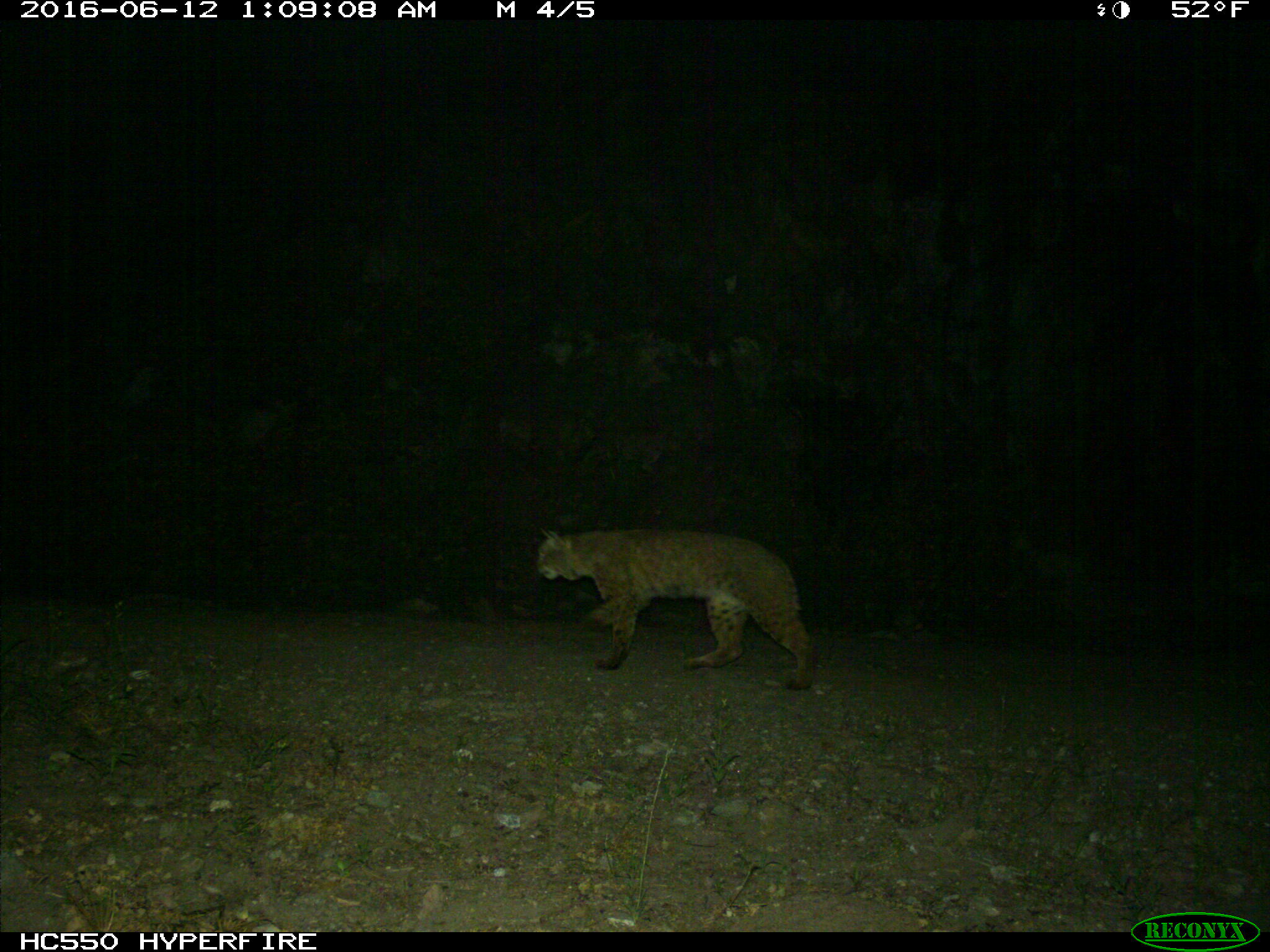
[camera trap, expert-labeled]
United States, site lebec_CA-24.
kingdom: Animalia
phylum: Chordata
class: Mammalia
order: Carnivora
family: Felidae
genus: Lynx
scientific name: Lynx rufus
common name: bobcat